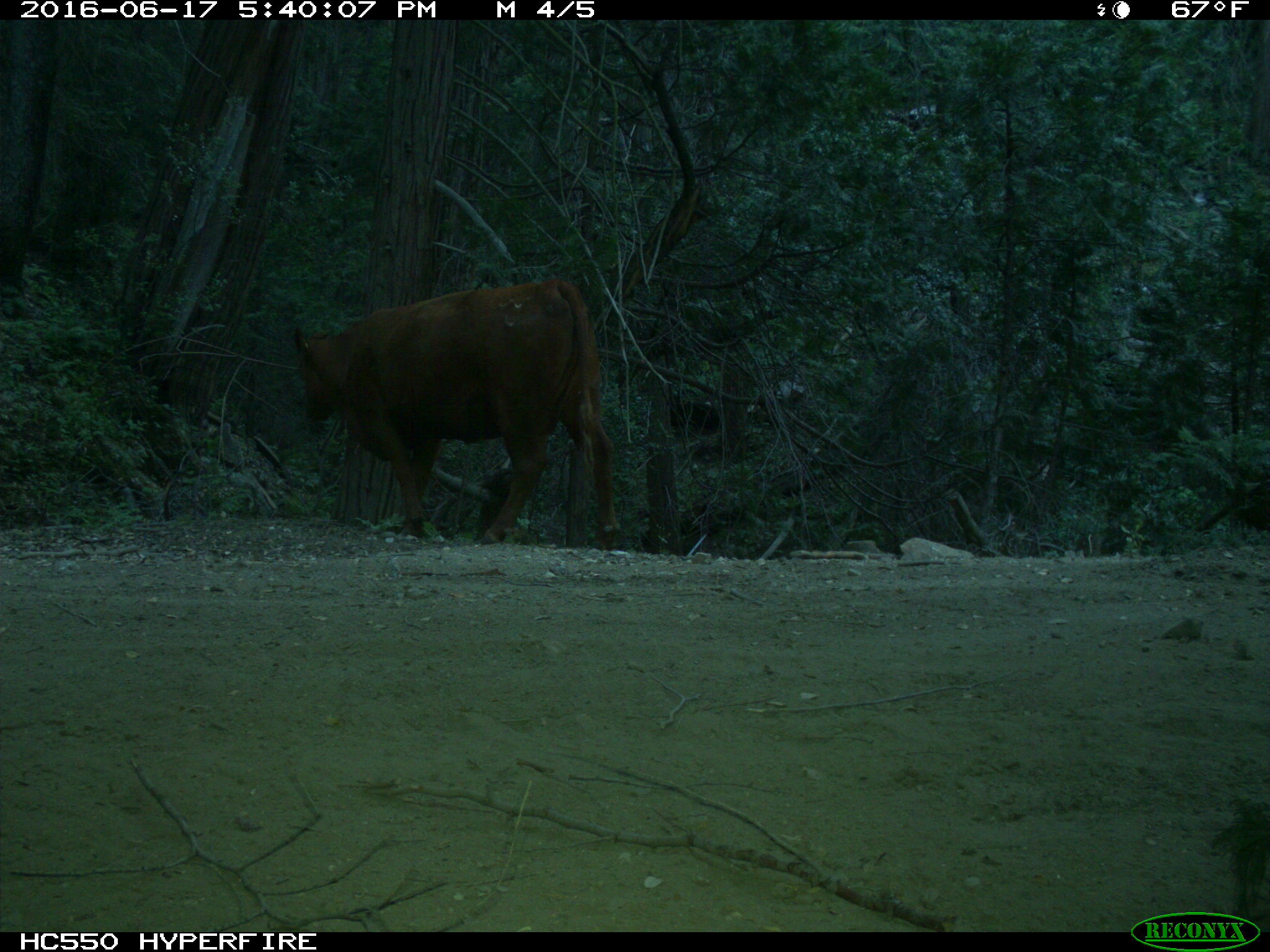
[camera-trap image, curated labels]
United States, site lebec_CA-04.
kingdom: Animalia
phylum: Chordata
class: Mammalia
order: Artiodactyla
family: Bovidae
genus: Bos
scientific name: Bos taurus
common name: domestic cow